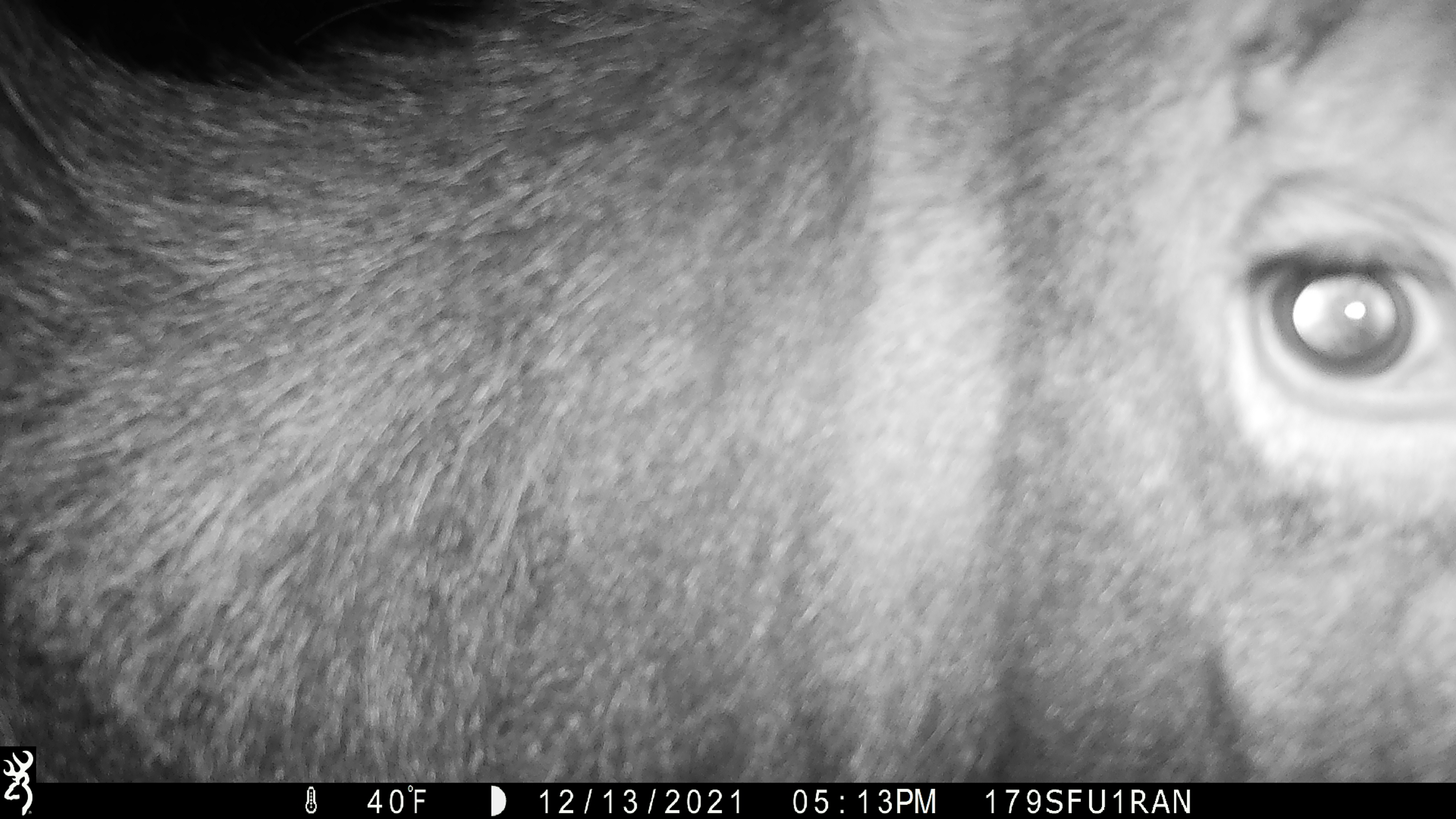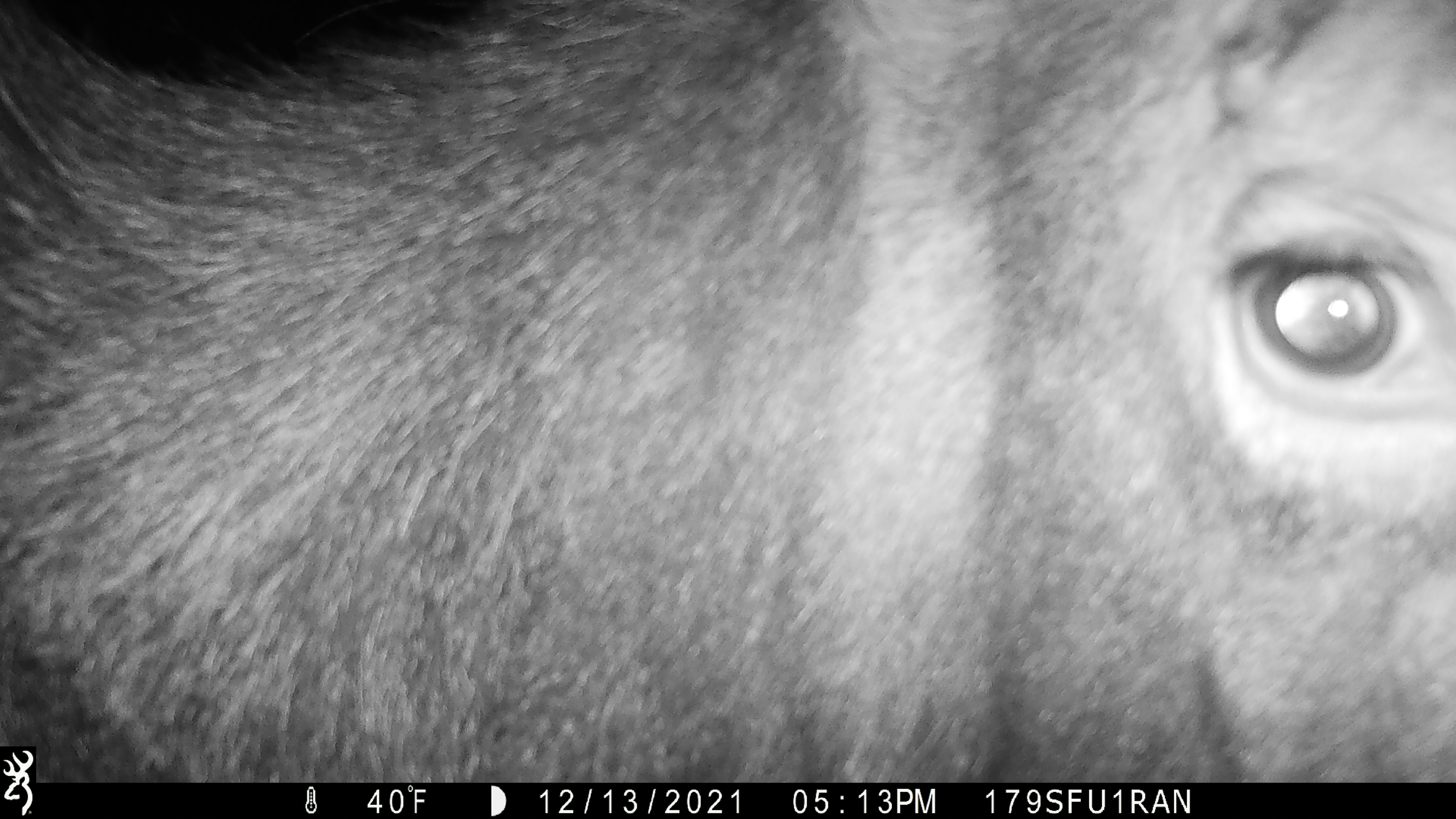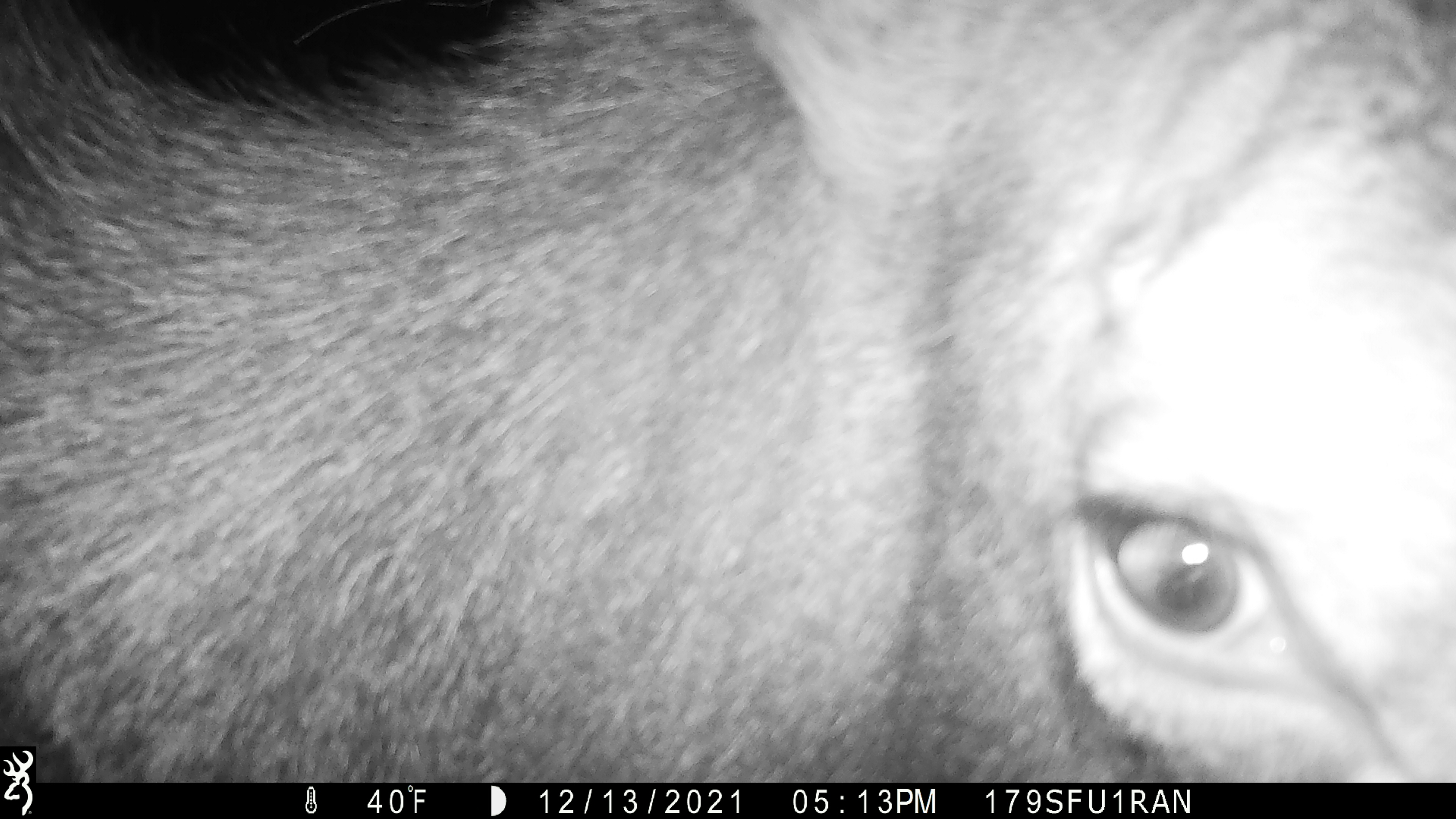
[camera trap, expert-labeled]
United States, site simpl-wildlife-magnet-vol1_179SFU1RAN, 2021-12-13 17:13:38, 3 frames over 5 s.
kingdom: Animalia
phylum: Chordata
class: Mammalia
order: Artiodactyla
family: Cervidae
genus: Alces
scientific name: Alces alces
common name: moose